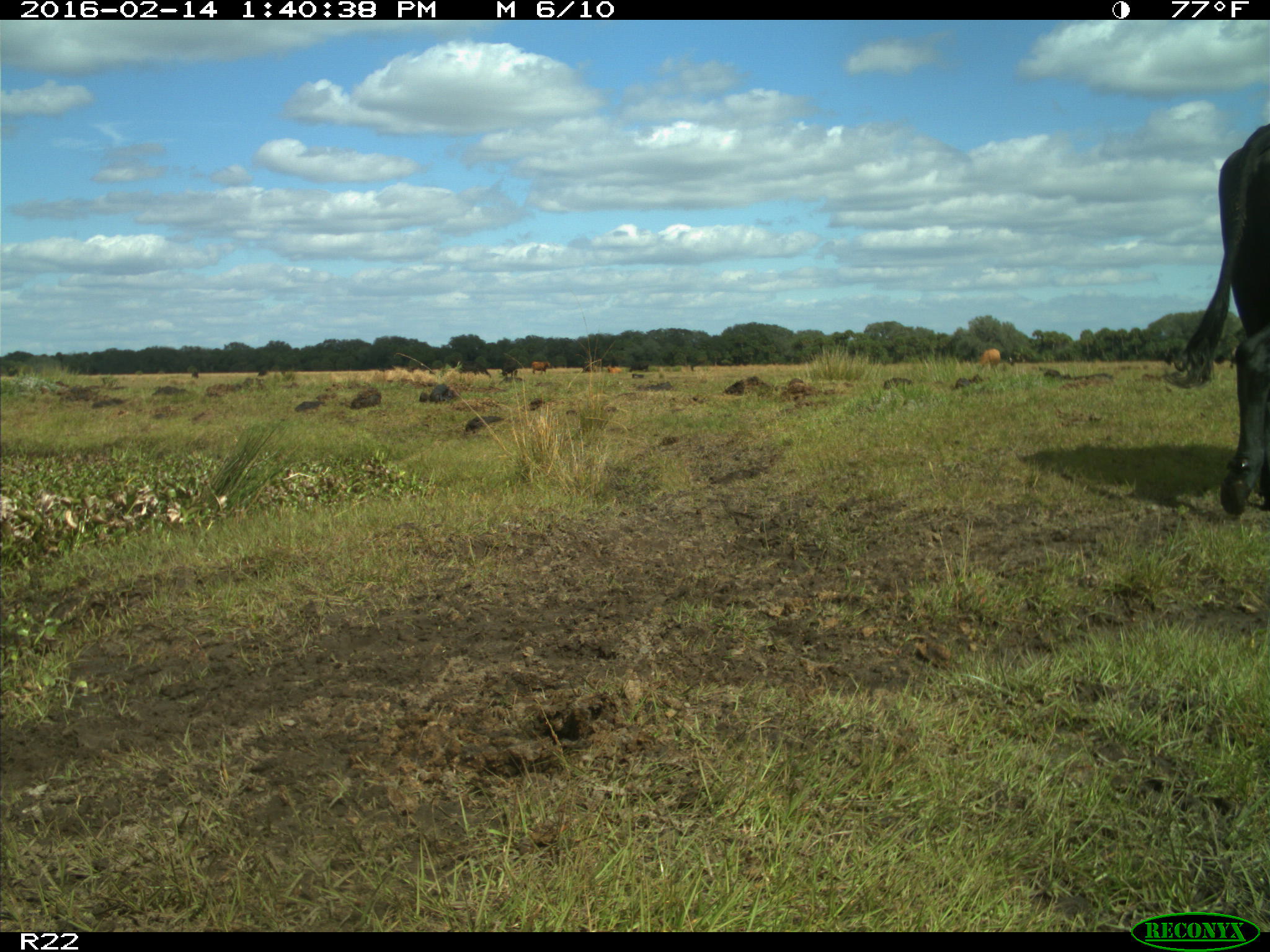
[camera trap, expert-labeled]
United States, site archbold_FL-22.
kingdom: Animalia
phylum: Chordata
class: Mammalia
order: Artiodactyla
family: Bovidae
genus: Bos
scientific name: Bos taurus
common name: domestic cow